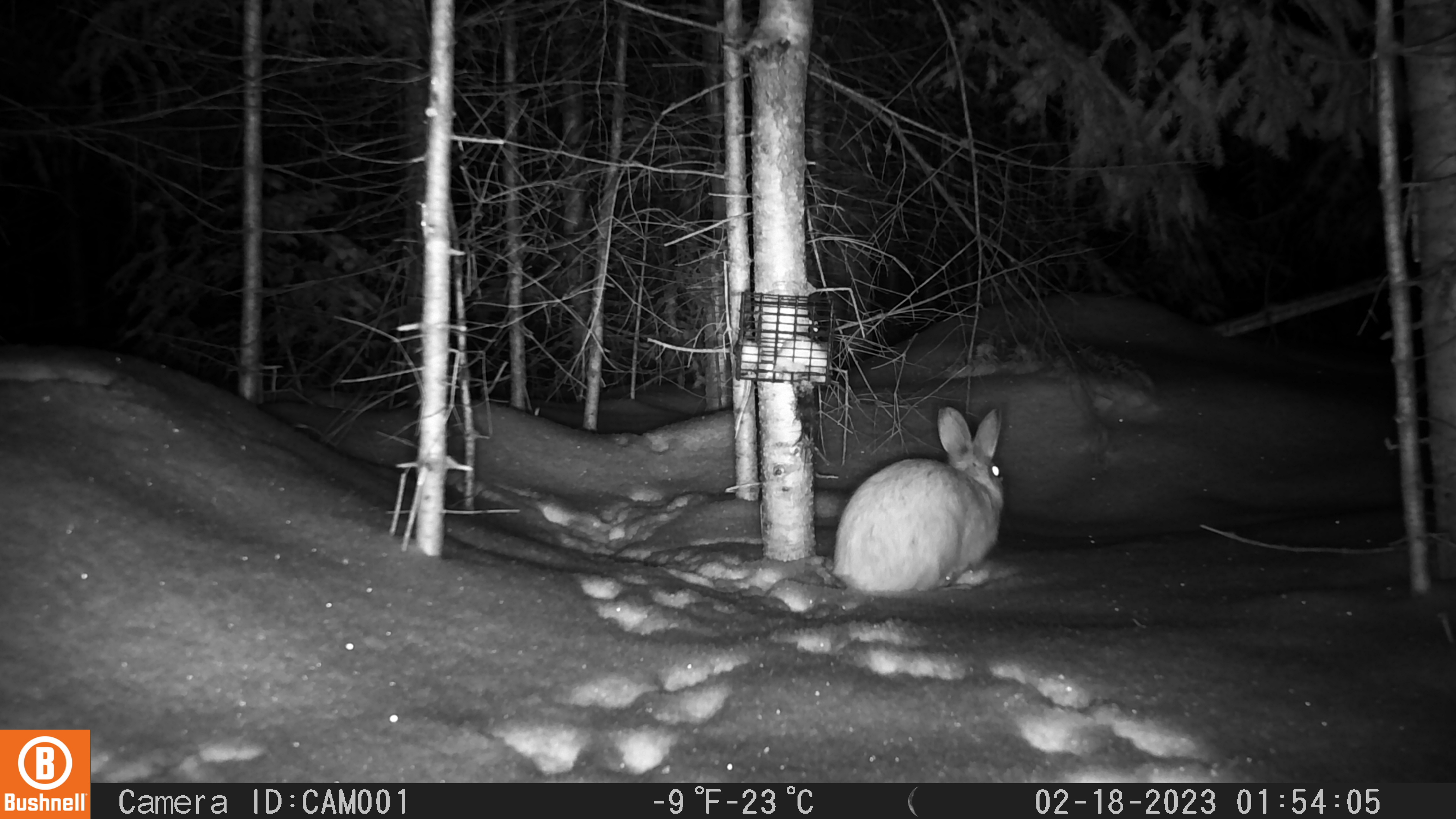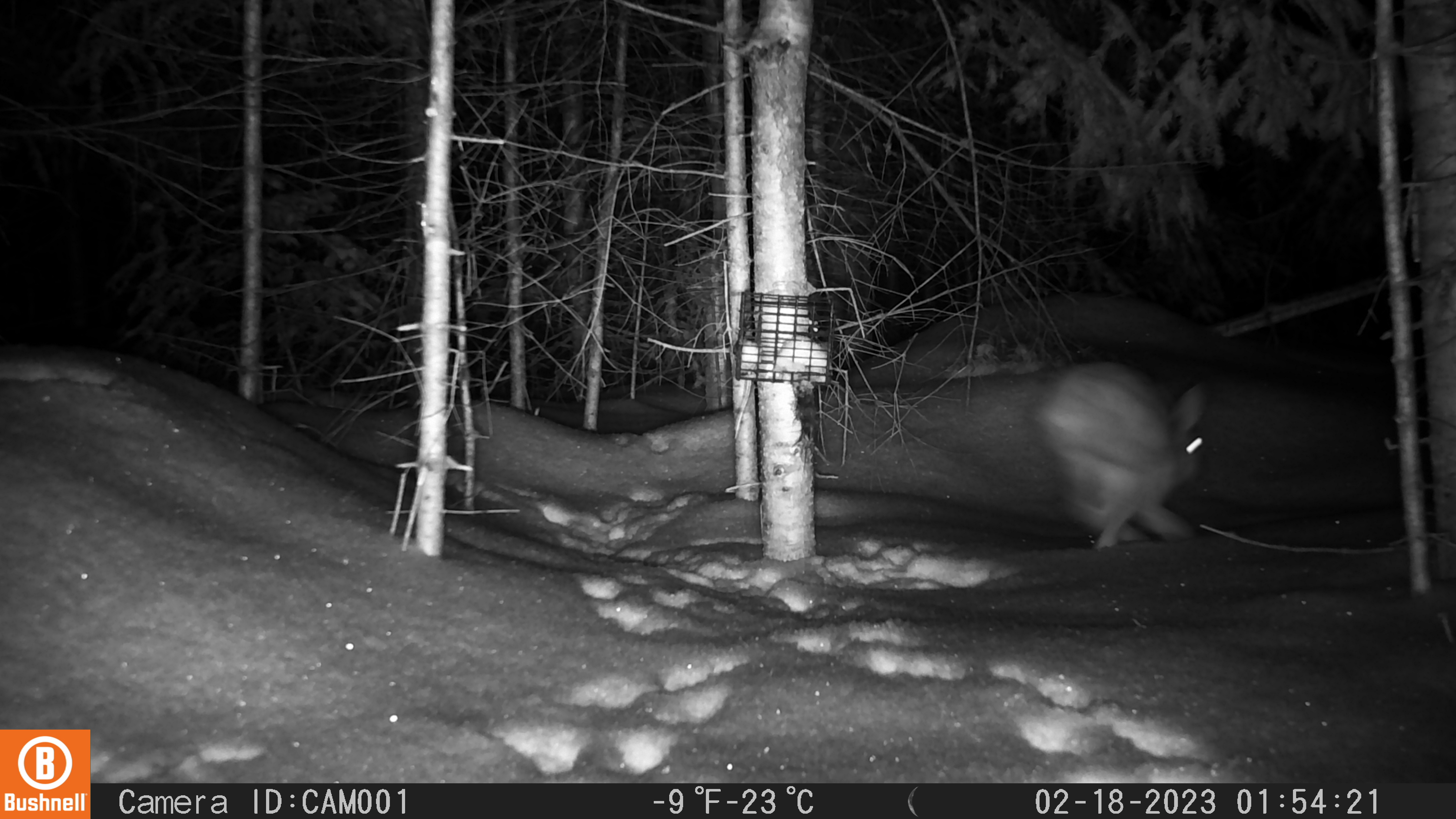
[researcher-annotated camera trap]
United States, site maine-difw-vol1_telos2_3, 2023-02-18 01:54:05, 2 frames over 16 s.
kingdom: Animalia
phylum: Chordata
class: Mammalia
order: Lagomorpha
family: Leporidae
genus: Lepus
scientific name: Lepus americanus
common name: snowshoe hare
Snowshoe hare (Lepus americanus).